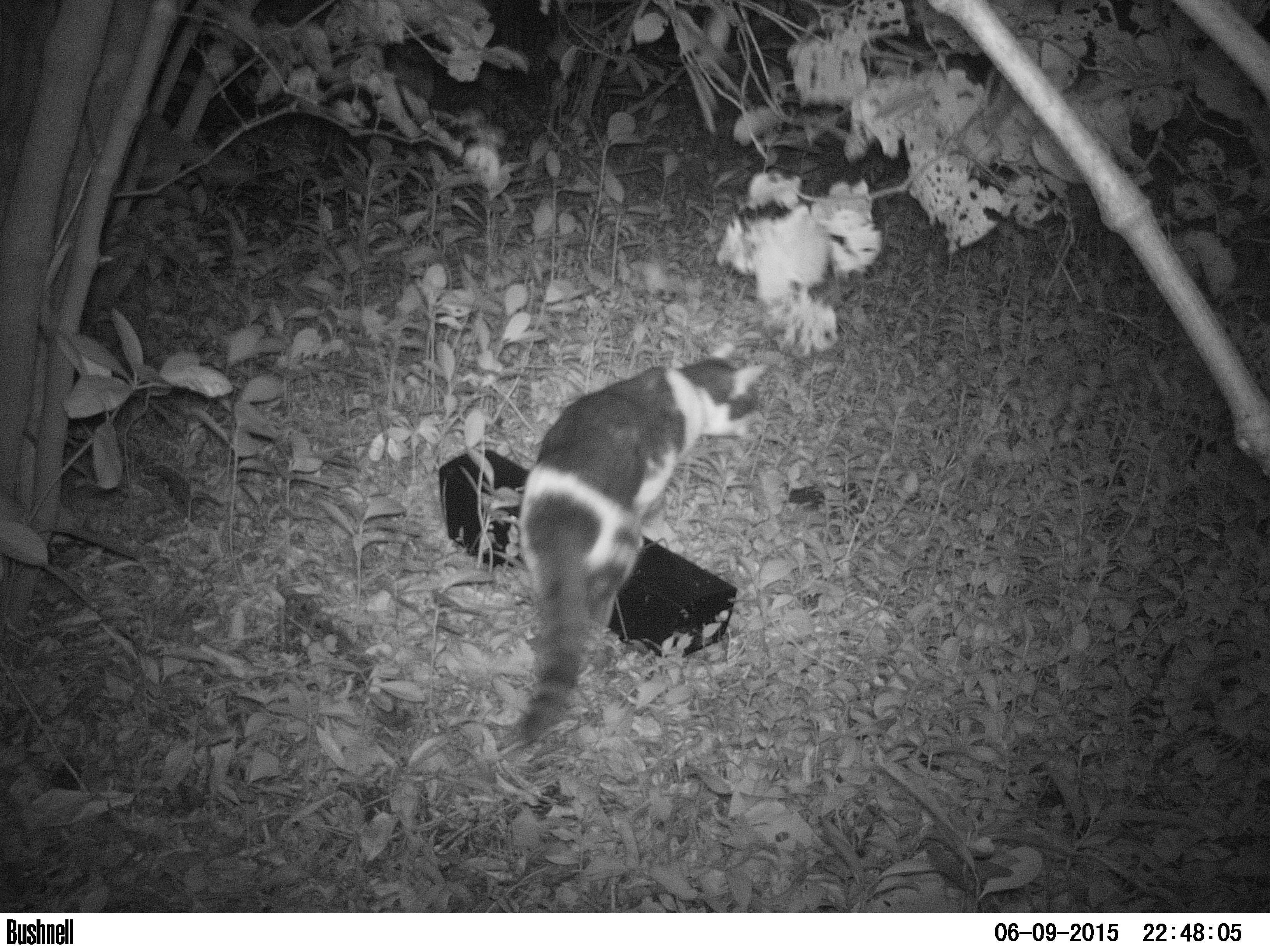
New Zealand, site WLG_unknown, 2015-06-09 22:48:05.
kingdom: Animalia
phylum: Chordata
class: Mammalia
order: Carnivora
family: Felidae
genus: Felis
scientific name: Felis catus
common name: domestic cat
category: cat